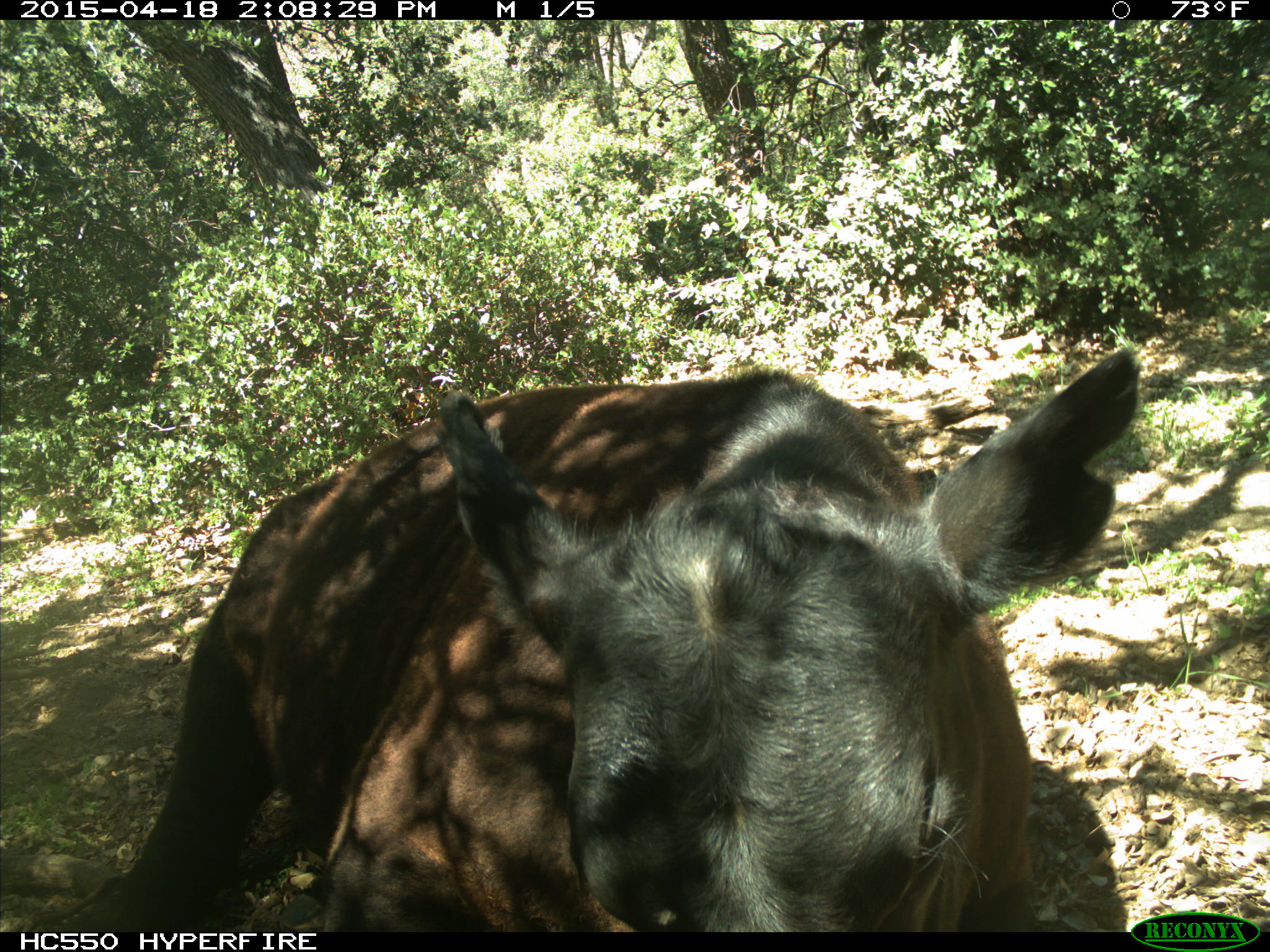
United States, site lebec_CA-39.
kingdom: Animalia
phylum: Chordata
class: Mammalia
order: Artiodactyla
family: Bovidae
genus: Bos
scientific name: Bos taurus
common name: domestic cow